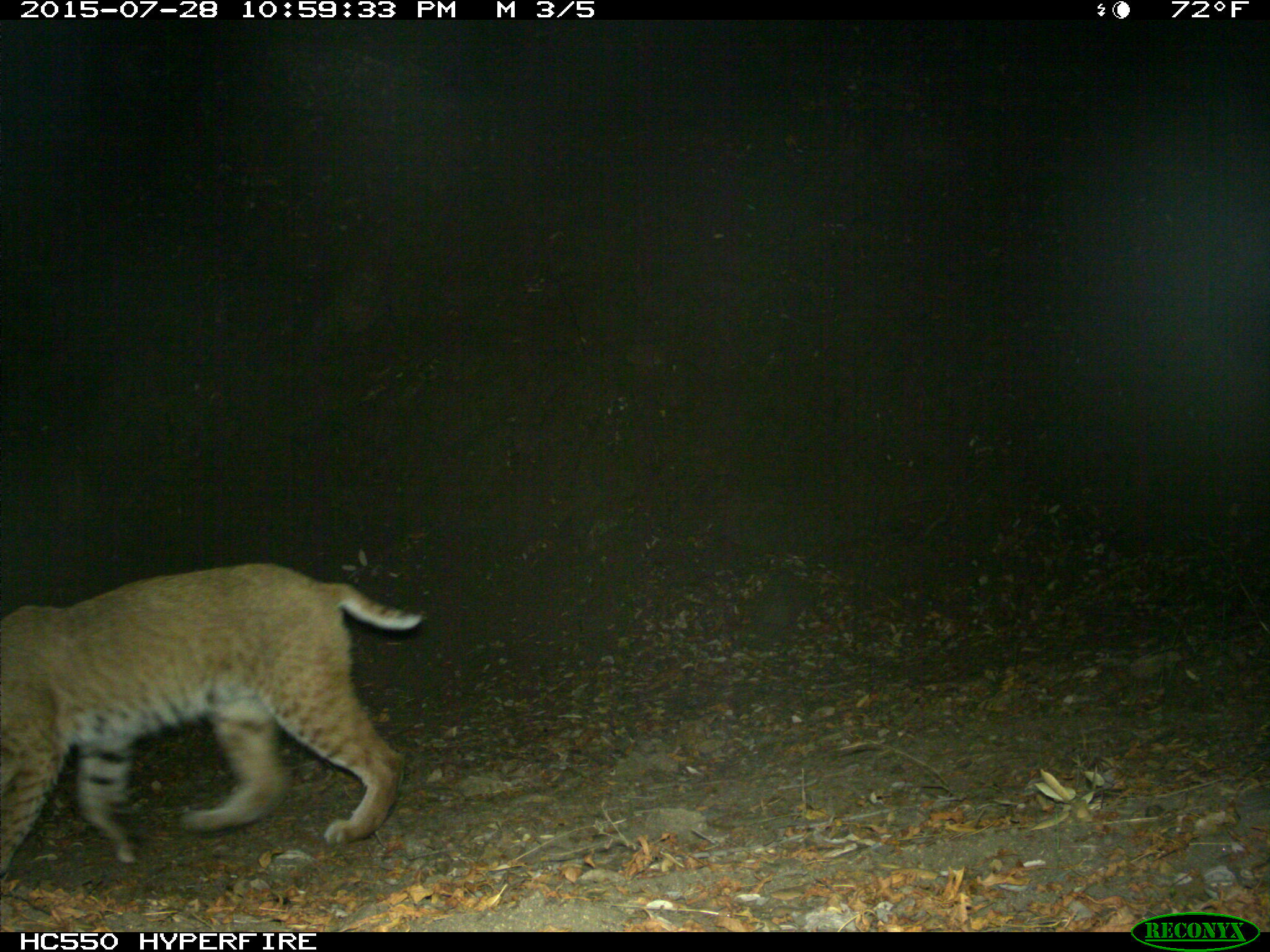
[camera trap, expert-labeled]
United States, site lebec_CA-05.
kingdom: Animalia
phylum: Chordata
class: Mammalia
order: Carnivora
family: Felidae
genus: Lynx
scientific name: Lynx rufus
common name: bobcat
Lynx rufus (bobcat).